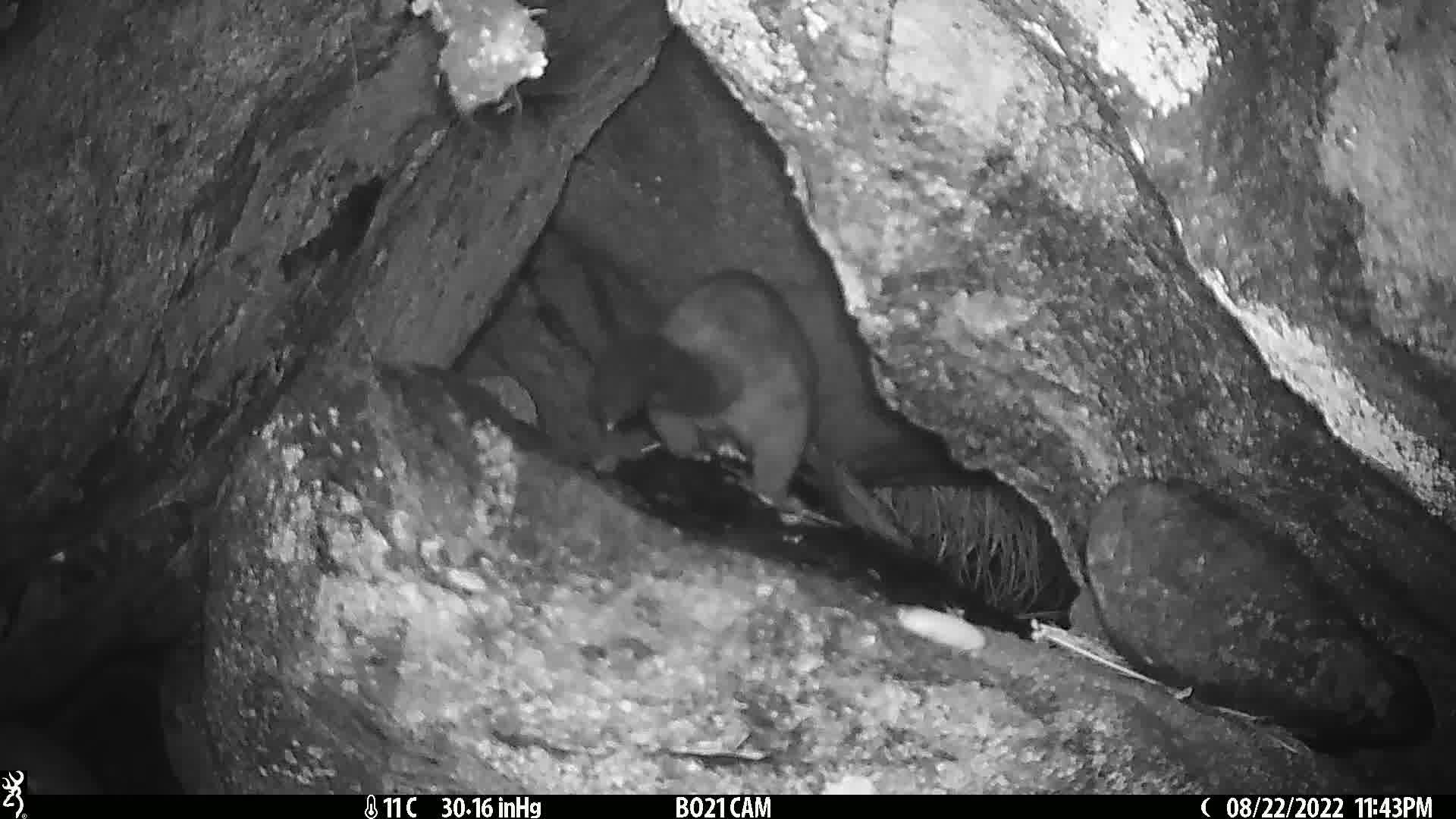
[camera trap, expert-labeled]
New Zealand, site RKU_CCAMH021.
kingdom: Animalia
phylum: Chordata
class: Mammalia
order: Diprotodontia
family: Phalangeridae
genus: Trichosurus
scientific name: Trichosurus vulpecula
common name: common brushtail possum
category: possum